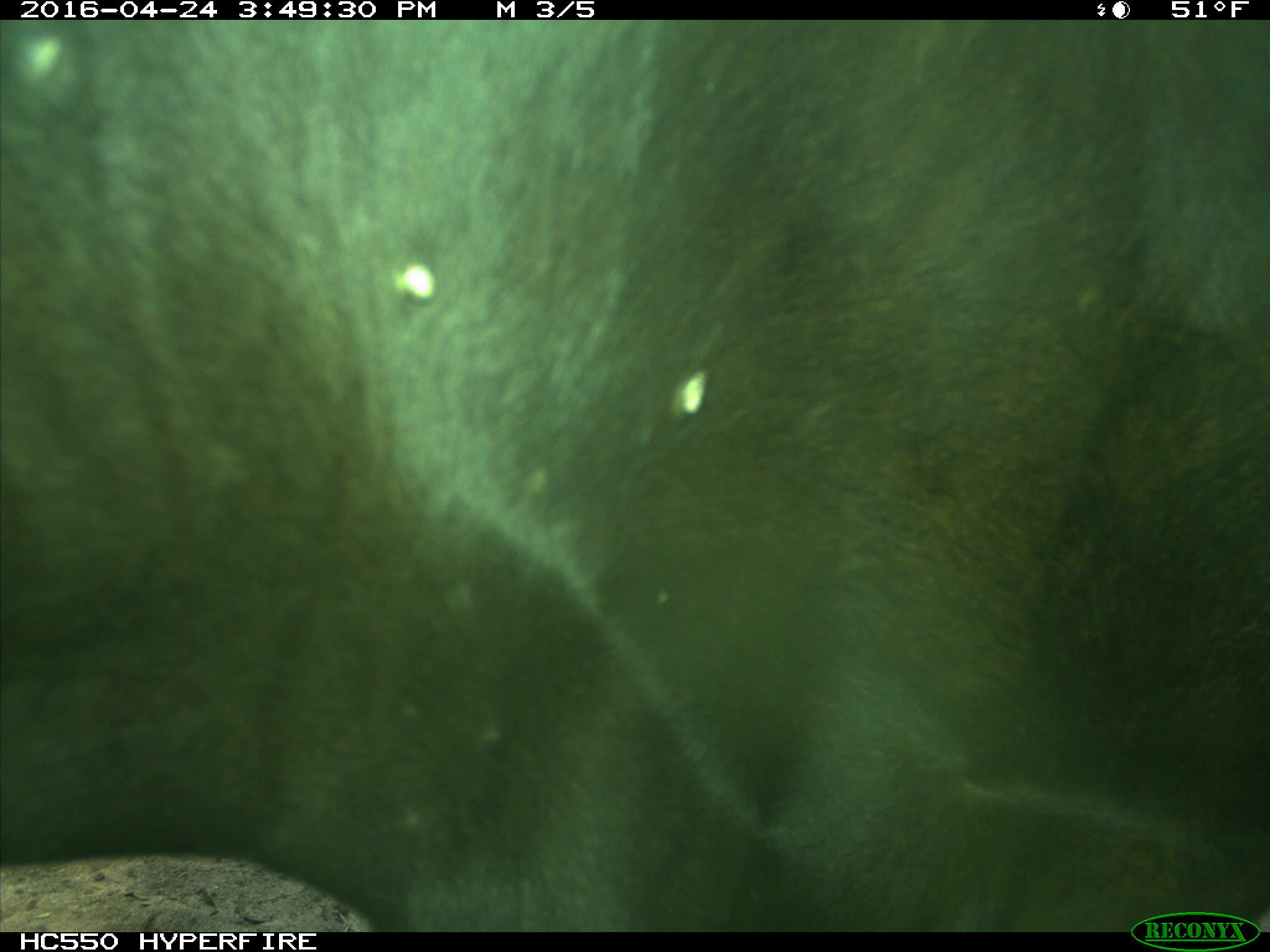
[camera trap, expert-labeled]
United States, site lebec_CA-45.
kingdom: Animalia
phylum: Chordata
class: Mammalia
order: Artiodactyla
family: Bovidae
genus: Bos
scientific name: Bos taurus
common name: domestic cow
Bos taurus (domestic cow).